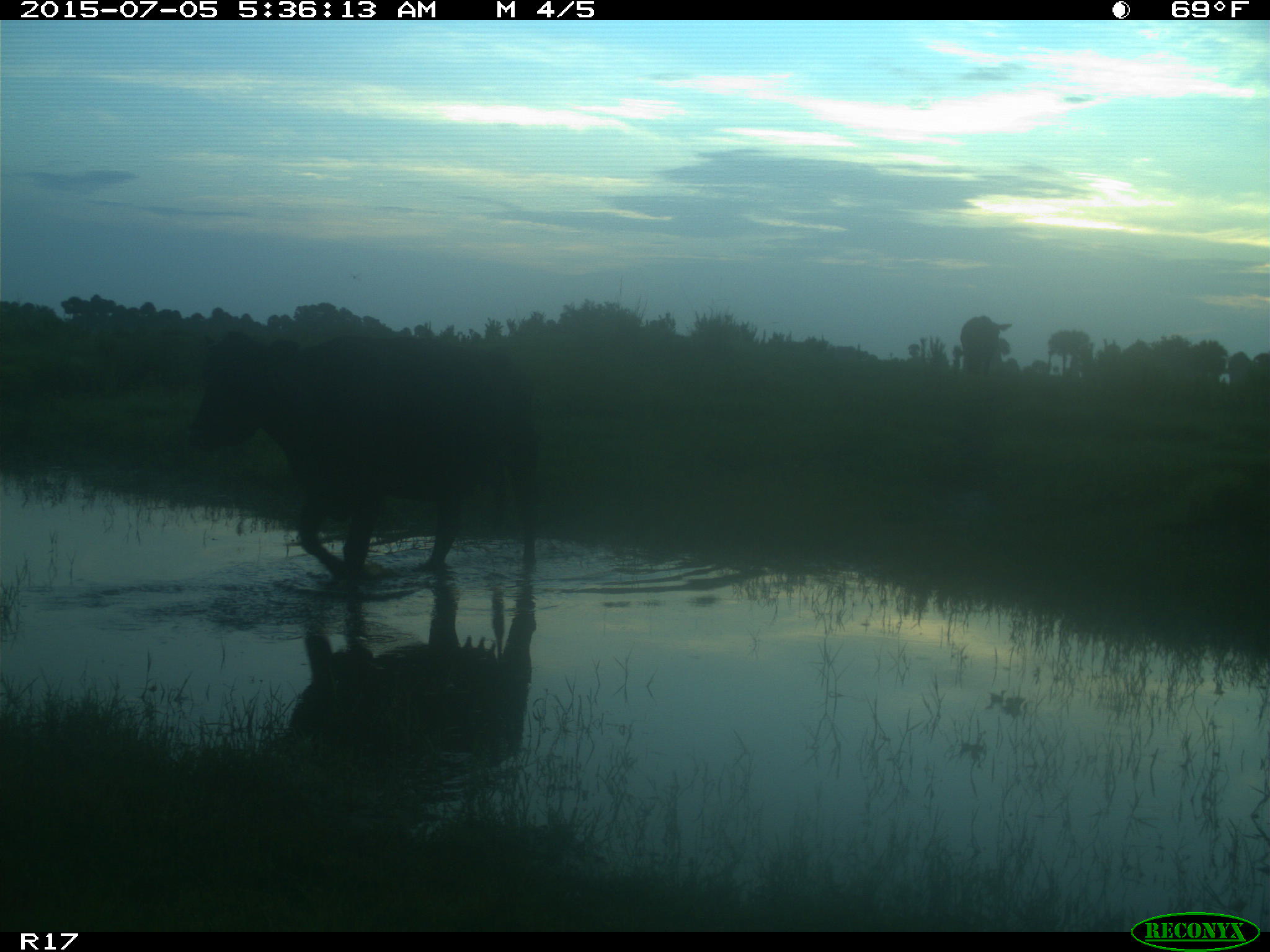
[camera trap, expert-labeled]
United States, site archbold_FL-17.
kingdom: Animalia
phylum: Chordata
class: Mammalia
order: Artiodactyla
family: Bovidae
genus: Bos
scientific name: Bos taurus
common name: domestic cow